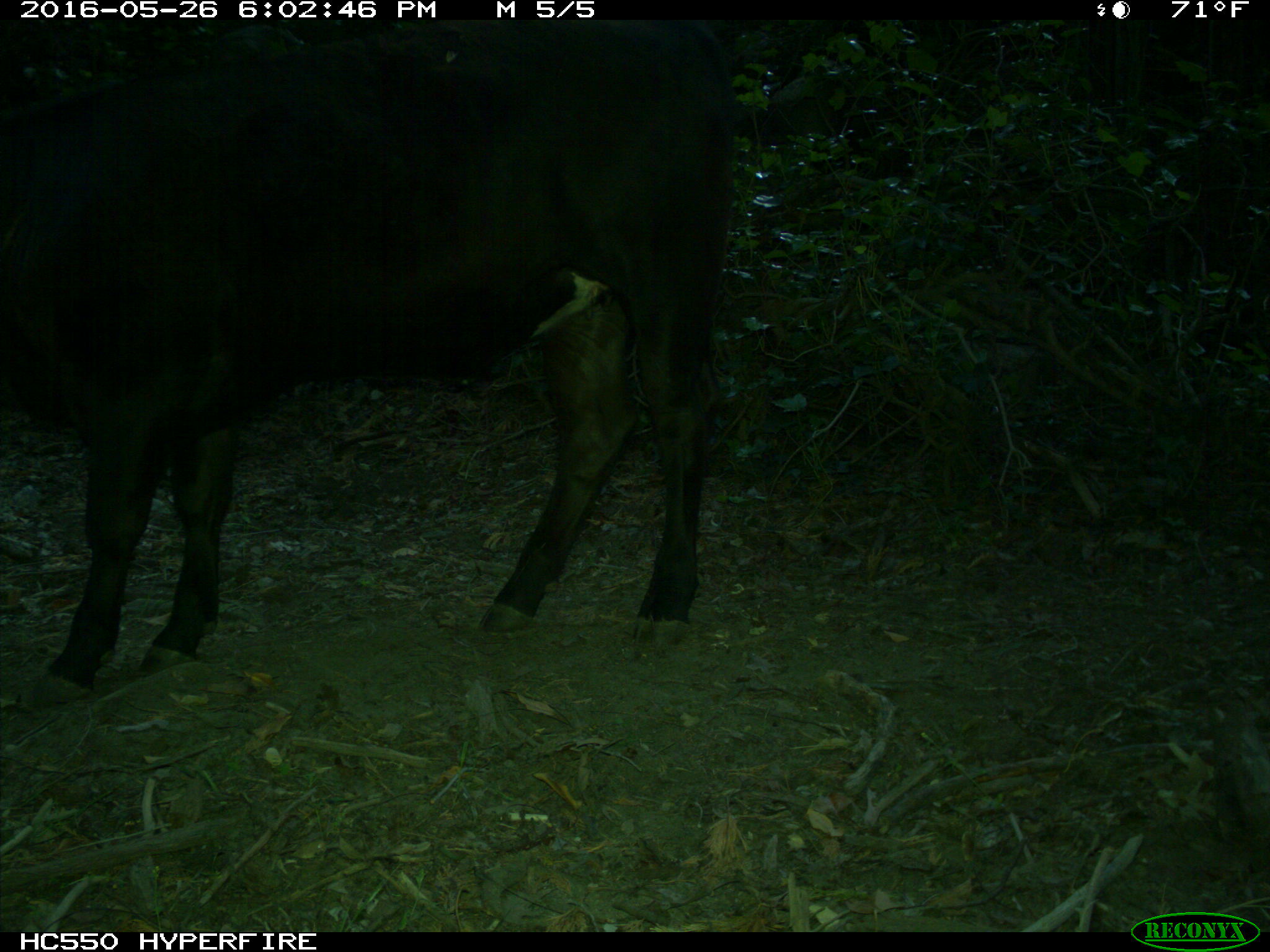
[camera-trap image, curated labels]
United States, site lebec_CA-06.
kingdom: Animalia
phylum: Chordata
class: Mammalia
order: Artiodactyla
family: Bovidae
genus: Bos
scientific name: Bos taurus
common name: domestic cow